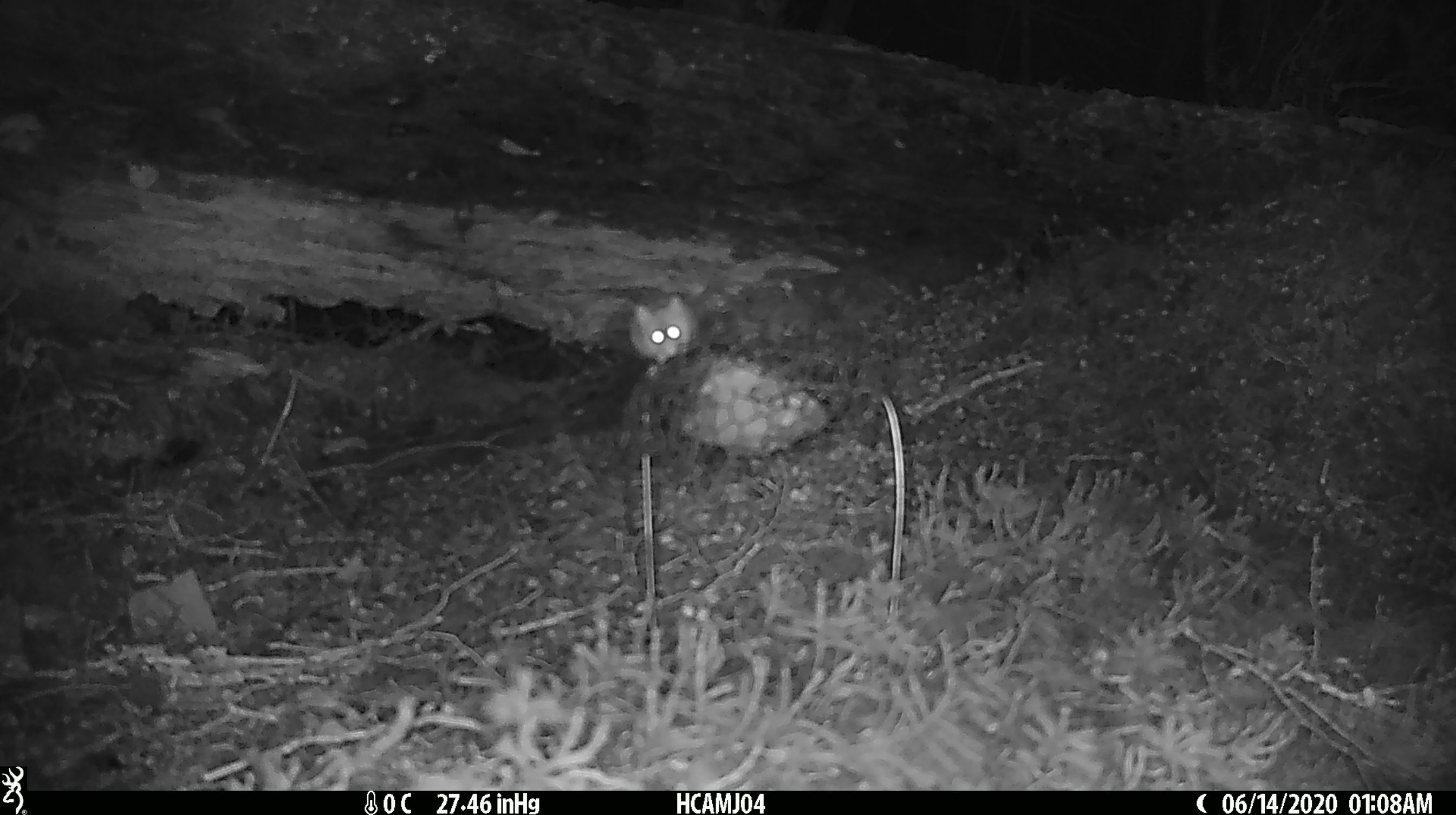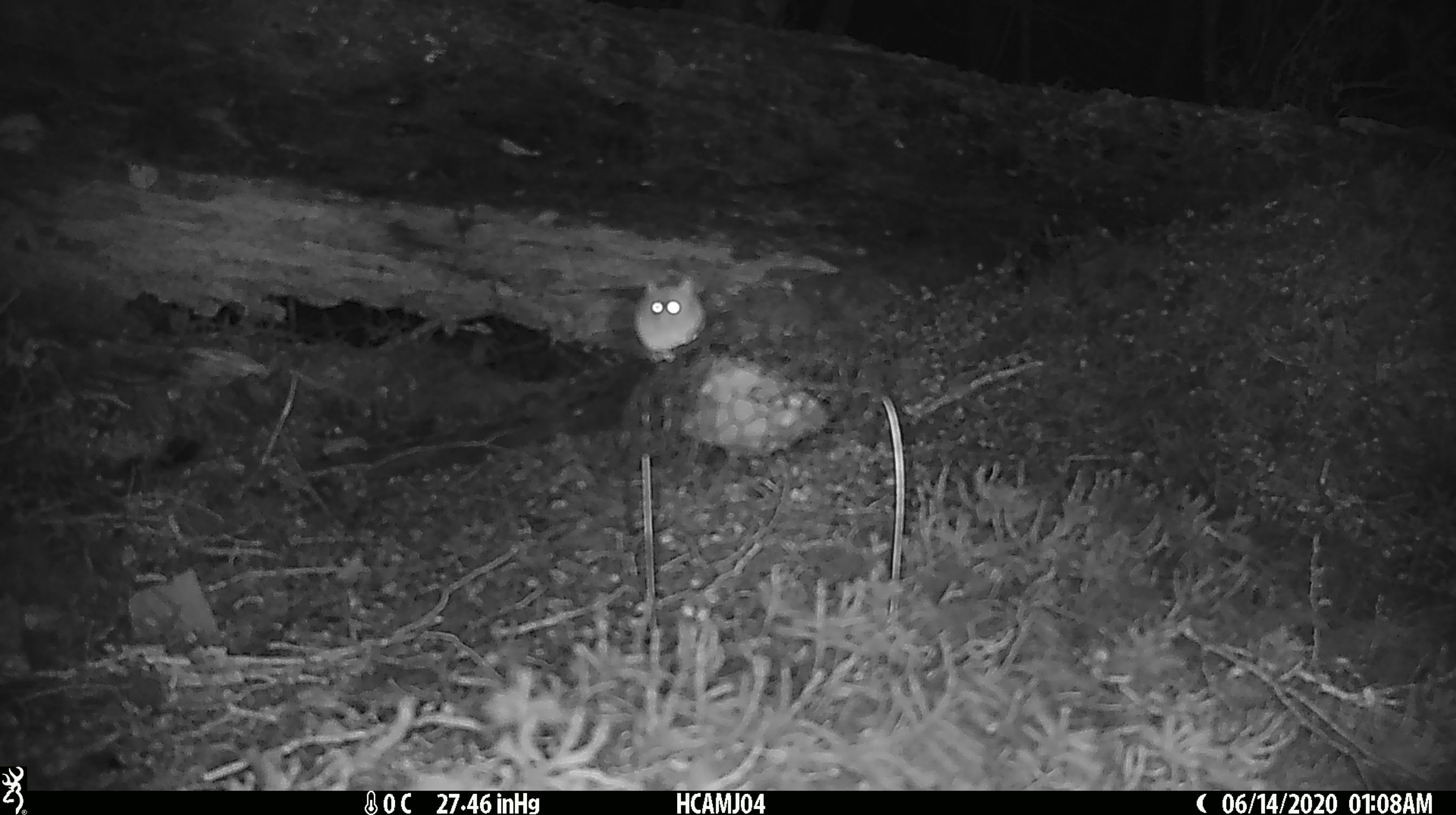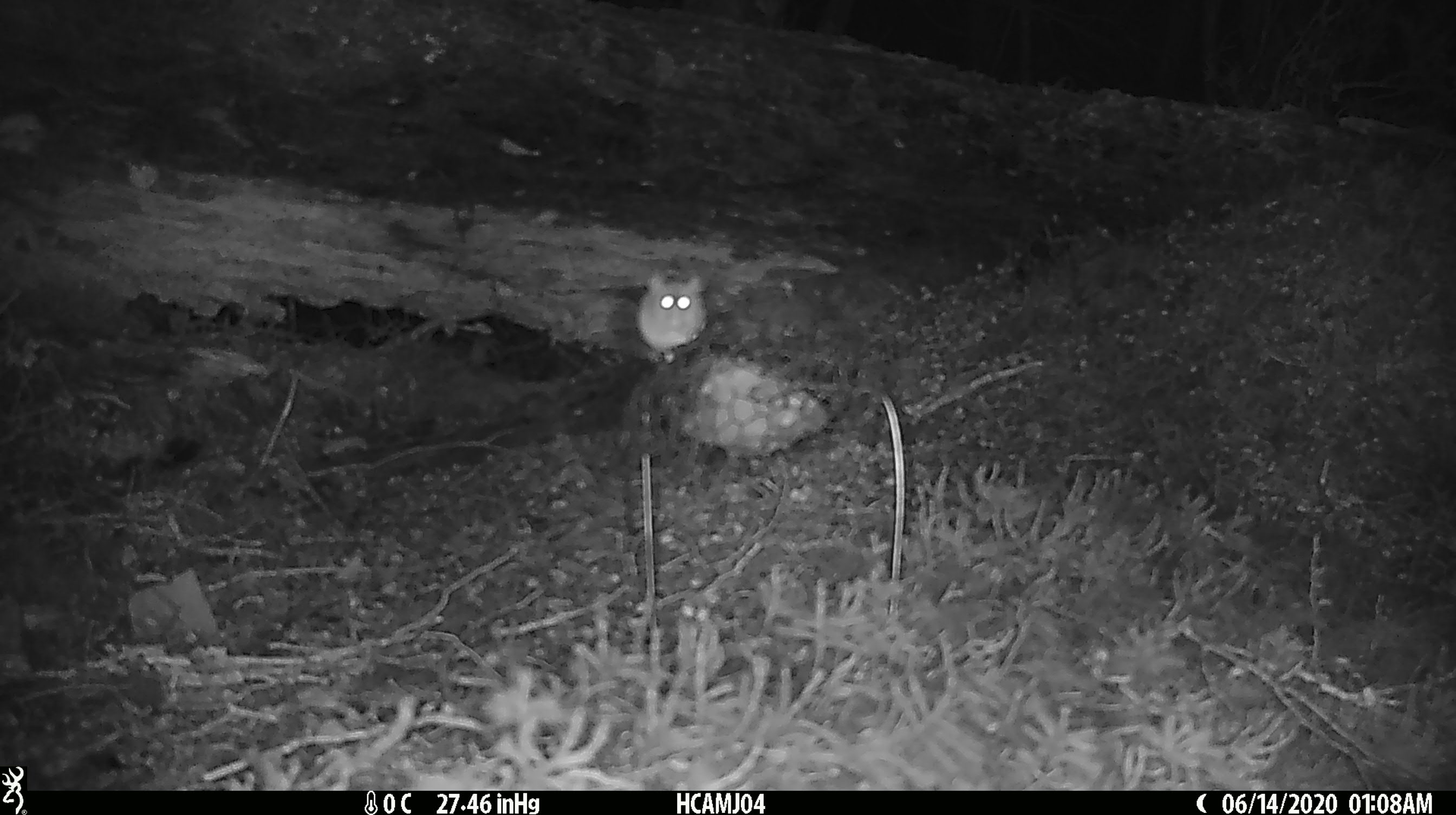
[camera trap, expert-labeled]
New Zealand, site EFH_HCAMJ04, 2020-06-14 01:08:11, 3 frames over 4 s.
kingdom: Animalia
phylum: Chordata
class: Mammalia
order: Rodentia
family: Muridae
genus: Mus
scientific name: Mus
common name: mouse